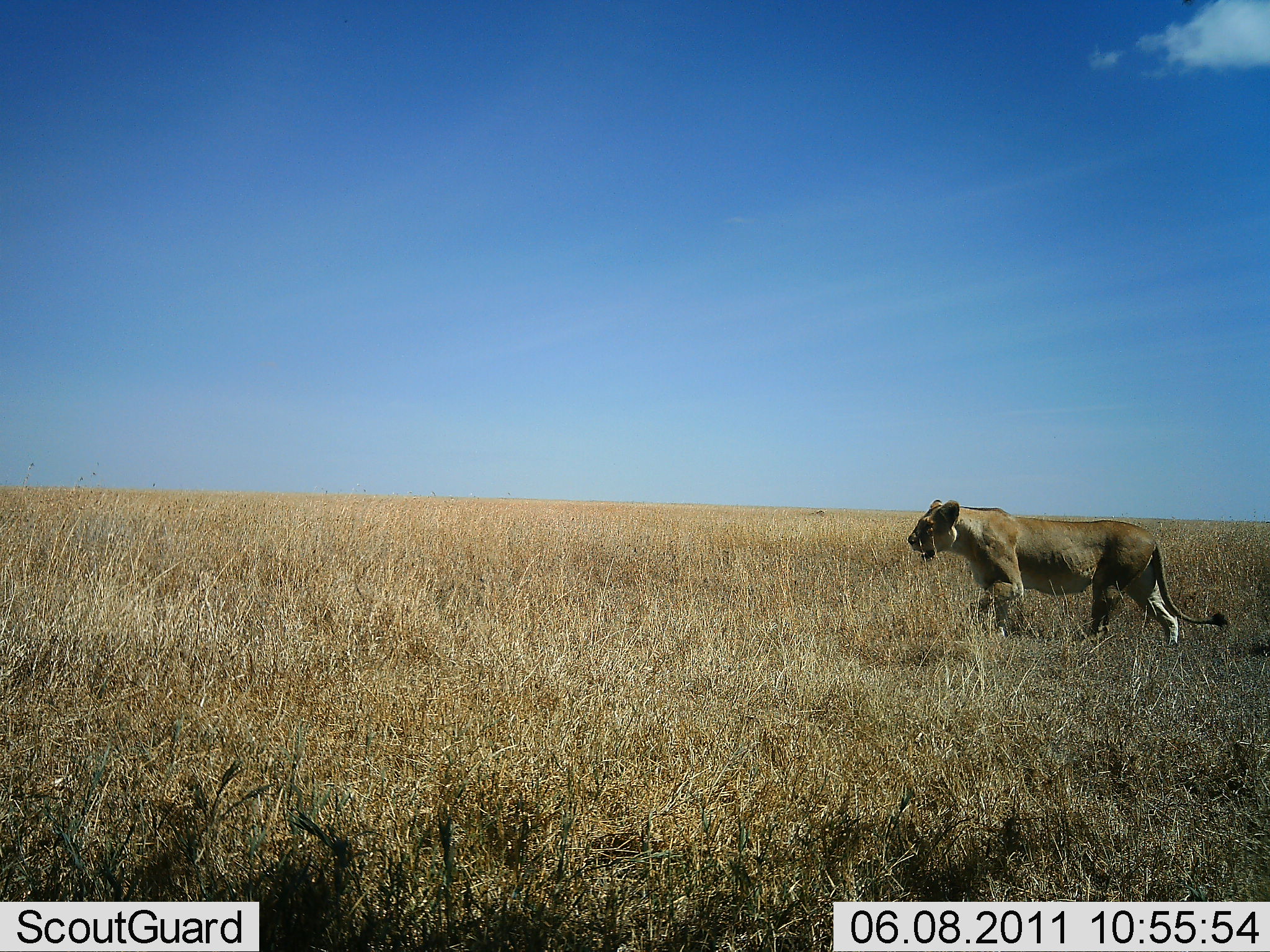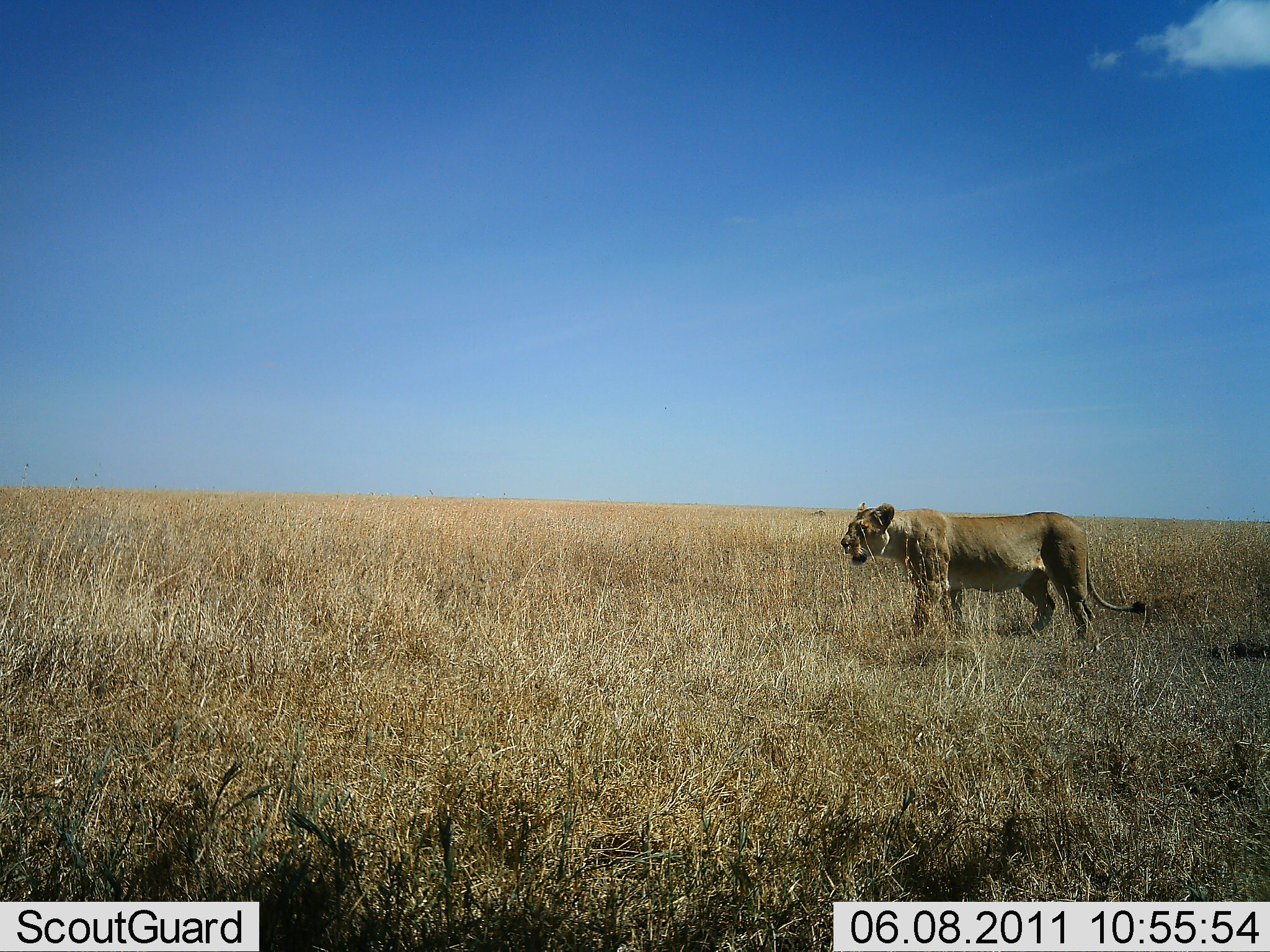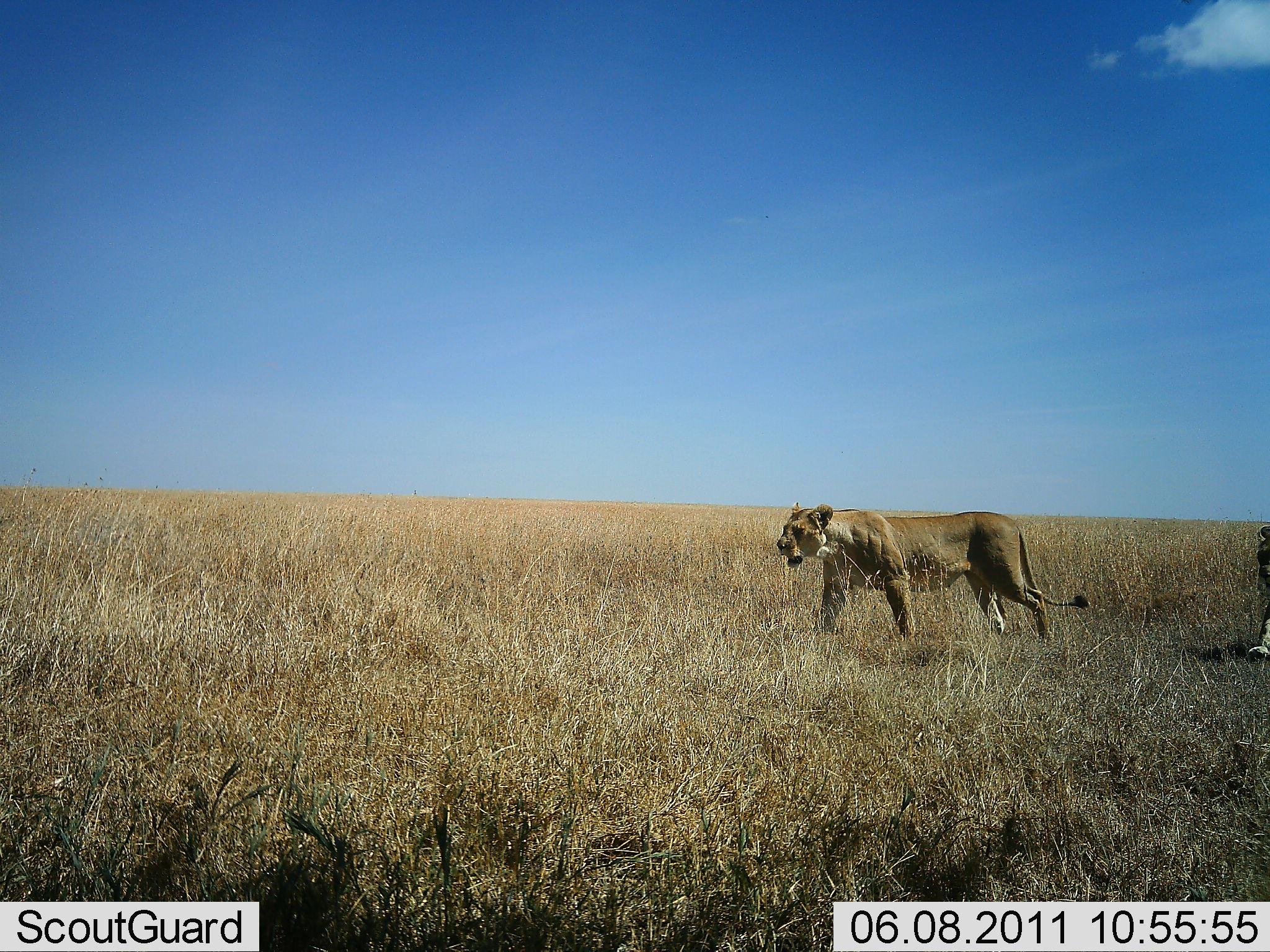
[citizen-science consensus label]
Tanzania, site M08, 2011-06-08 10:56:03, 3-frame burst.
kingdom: Animalia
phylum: Chordata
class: Mammalia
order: Carnivora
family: Felidae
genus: Panthera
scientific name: Panthera leo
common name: lion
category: lionfemale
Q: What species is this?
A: Lionfemale (lion) (Panthera leo).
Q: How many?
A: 2.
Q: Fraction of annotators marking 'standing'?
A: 8%.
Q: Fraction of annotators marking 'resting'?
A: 0%.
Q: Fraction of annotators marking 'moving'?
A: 100%.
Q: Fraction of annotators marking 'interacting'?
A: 0%.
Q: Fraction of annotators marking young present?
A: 0%.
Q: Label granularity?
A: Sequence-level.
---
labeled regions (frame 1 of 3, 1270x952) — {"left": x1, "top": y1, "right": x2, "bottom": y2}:
animal: {"left": 908, "top": 498, "right": 1230, "bottom": 651}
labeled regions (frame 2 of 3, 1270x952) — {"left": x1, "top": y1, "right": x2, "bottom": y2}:
animal: {"left": 840, "top": 503, "right": 1156, "bottom": 651}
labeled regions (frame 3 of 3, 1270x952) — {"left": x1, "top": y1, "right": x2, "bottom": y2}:
animal: {"left": 777, "top": 500, "right": 1092, "bottom": 643}; {"left": 1243, "top": 522, "right": 1270, "bottom": 673}